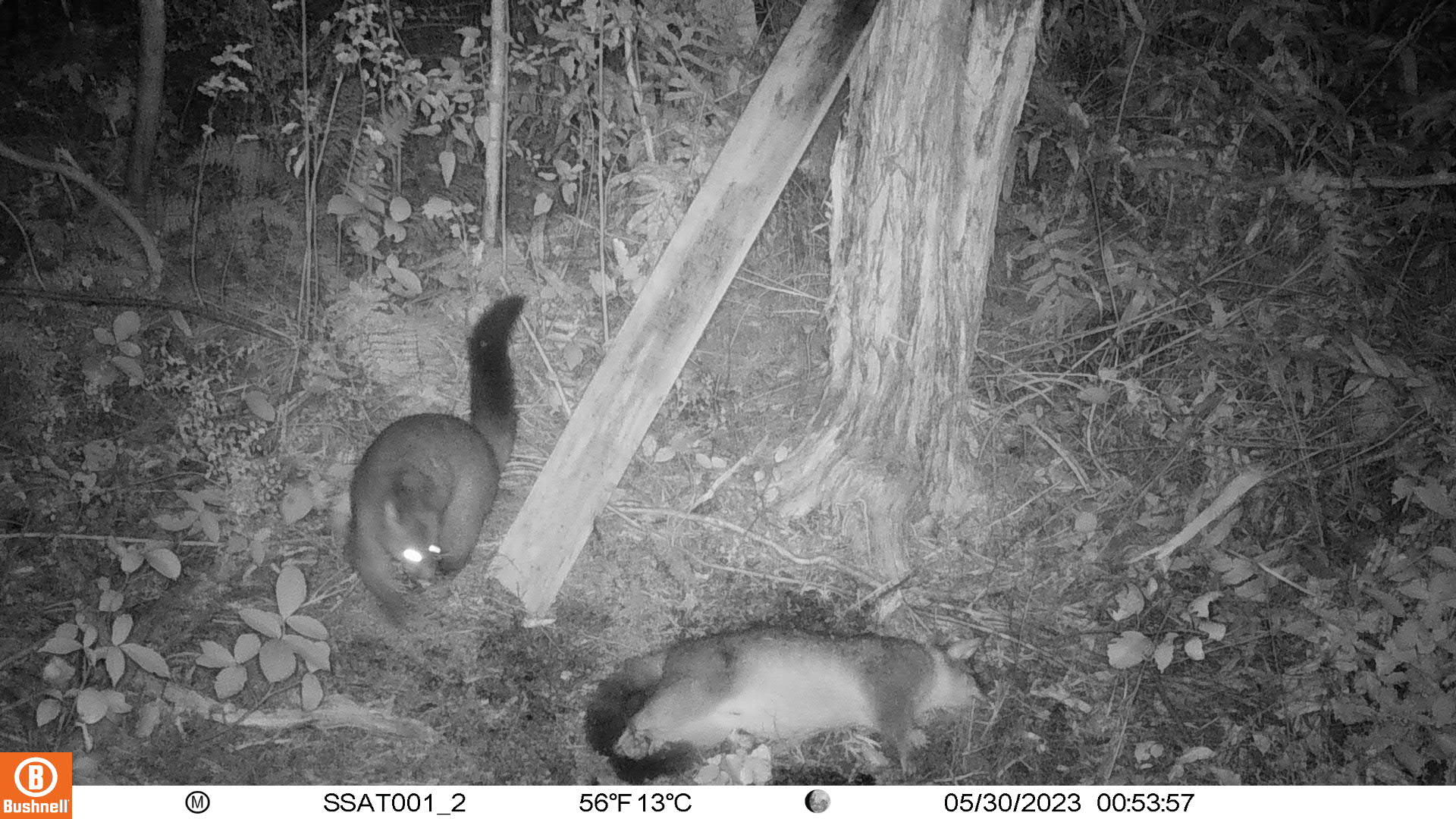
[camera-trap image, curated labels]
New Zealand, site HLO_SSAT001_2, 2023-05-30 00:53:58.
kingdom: Animalia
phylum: Chordata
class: Mammalia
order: Diprotodontia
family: Phalangeridae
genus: Trichosurus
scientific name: Trichosurus vulpecula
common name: common brushtail possum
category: possum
Possum (common brushtail possum) (Trichosurus vulpecula).